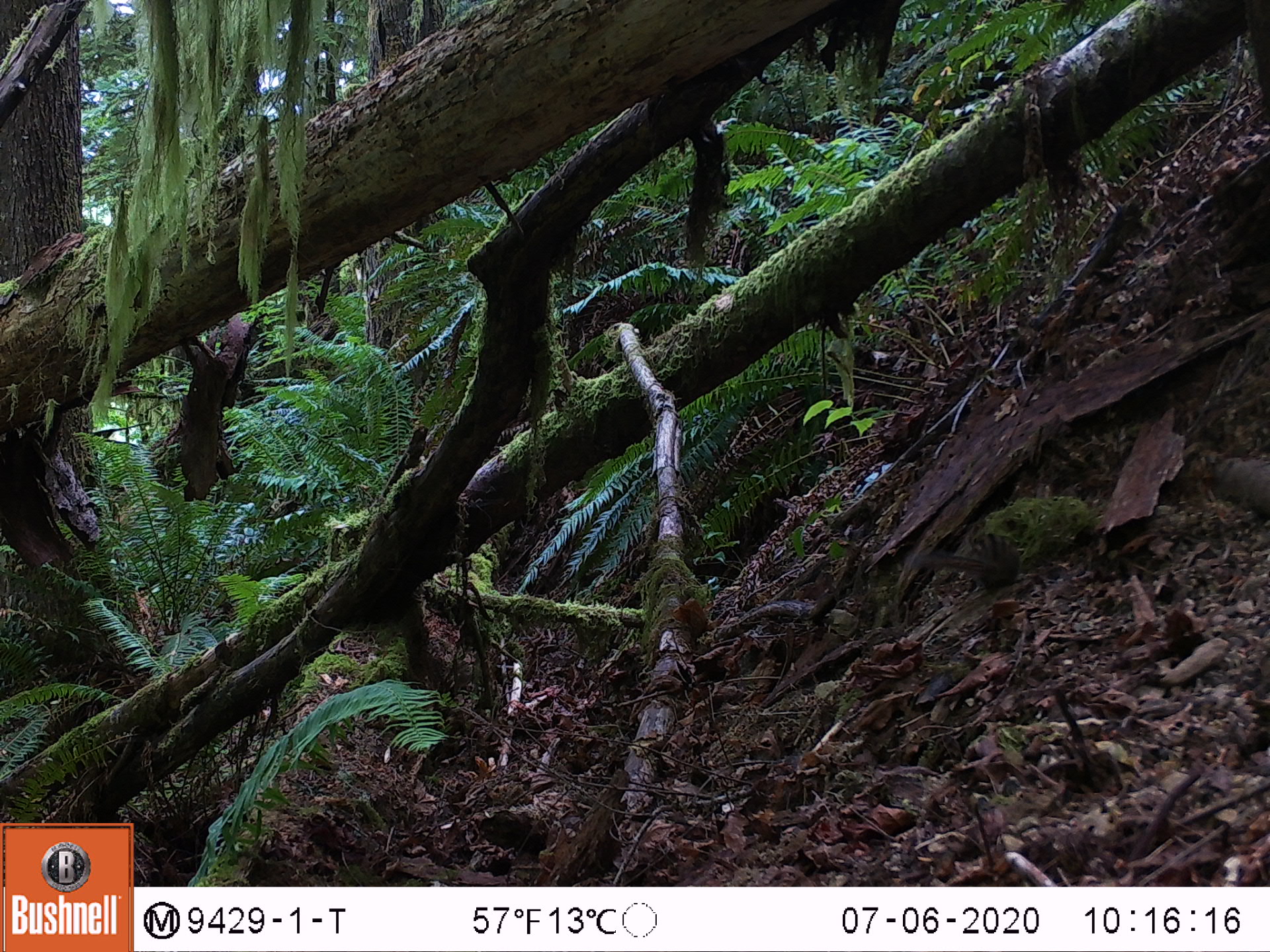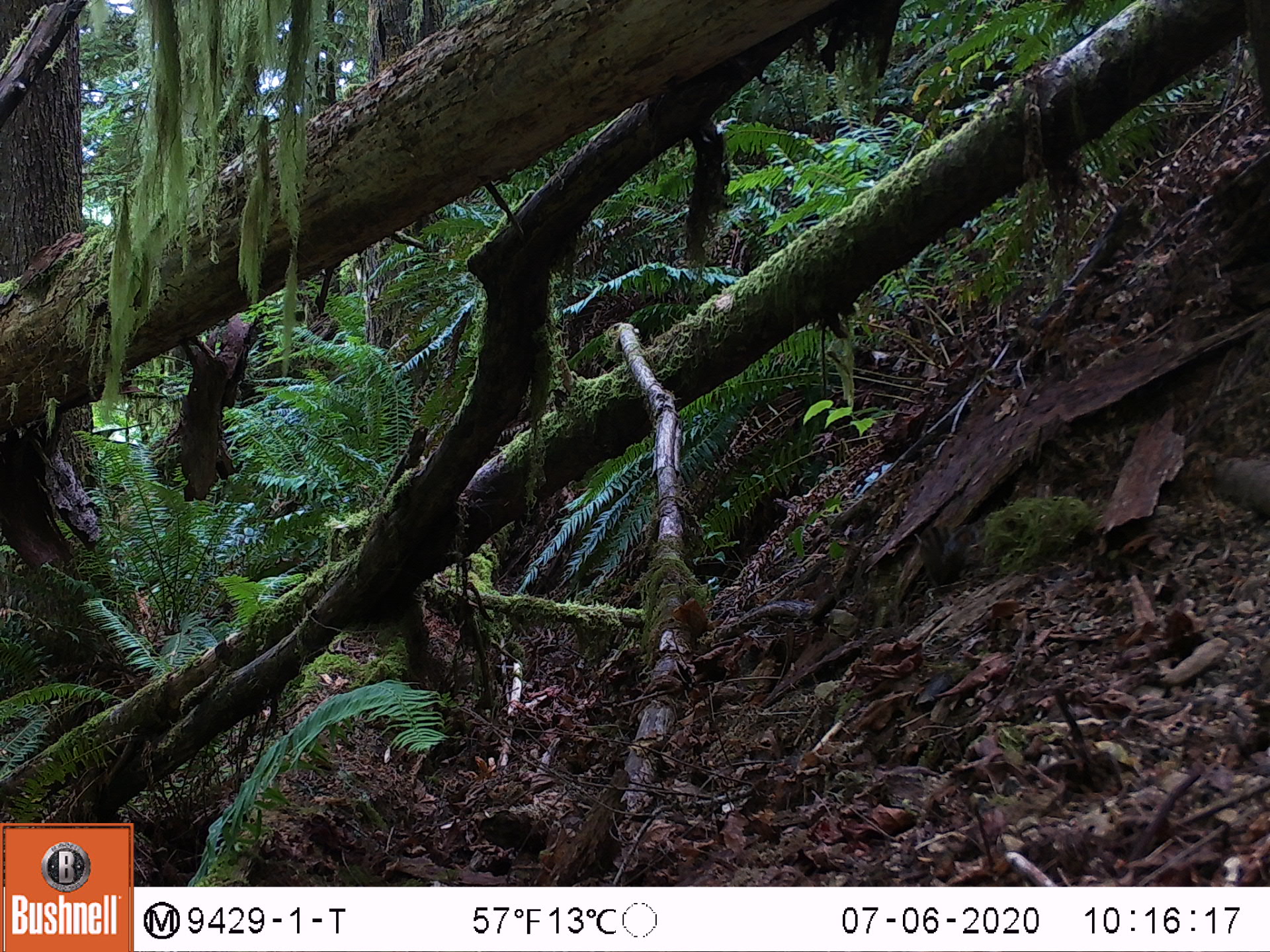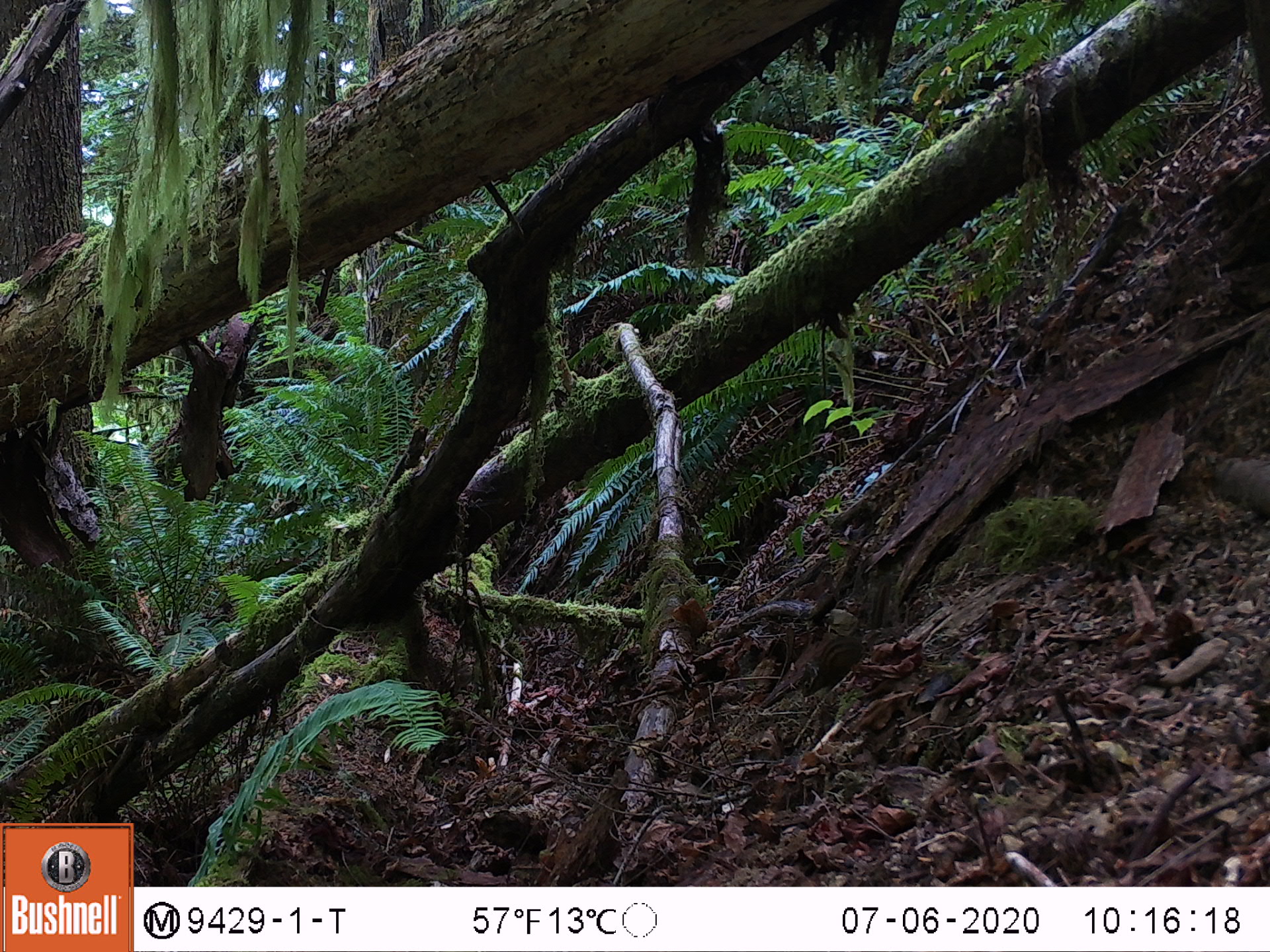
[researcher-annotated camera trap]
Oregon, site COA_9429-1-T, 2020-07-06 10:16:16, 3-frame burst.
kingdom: Animalia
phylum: Chordata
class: Mammalia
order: Rodentia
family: Sciuridae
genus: Neotamias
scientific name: Neotamias townsendii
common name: townsend's chipmunk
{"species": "townsend's chipmunk (Neotamias townsendii)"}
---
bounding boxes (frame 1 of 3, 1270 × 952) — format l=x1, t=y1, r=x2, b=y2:
townsend's chipmunk: l=901, t=519, r=1030, b=589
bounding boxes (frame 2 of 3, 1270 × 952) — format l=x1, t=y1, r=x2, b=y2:
townsend's chipmunk: l=913, t=513, r=979, b=592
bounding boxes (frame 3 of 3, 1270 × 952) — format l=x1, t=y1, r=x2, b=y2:
townsend's chipmunk: l=797, t=576, r=893, b=699